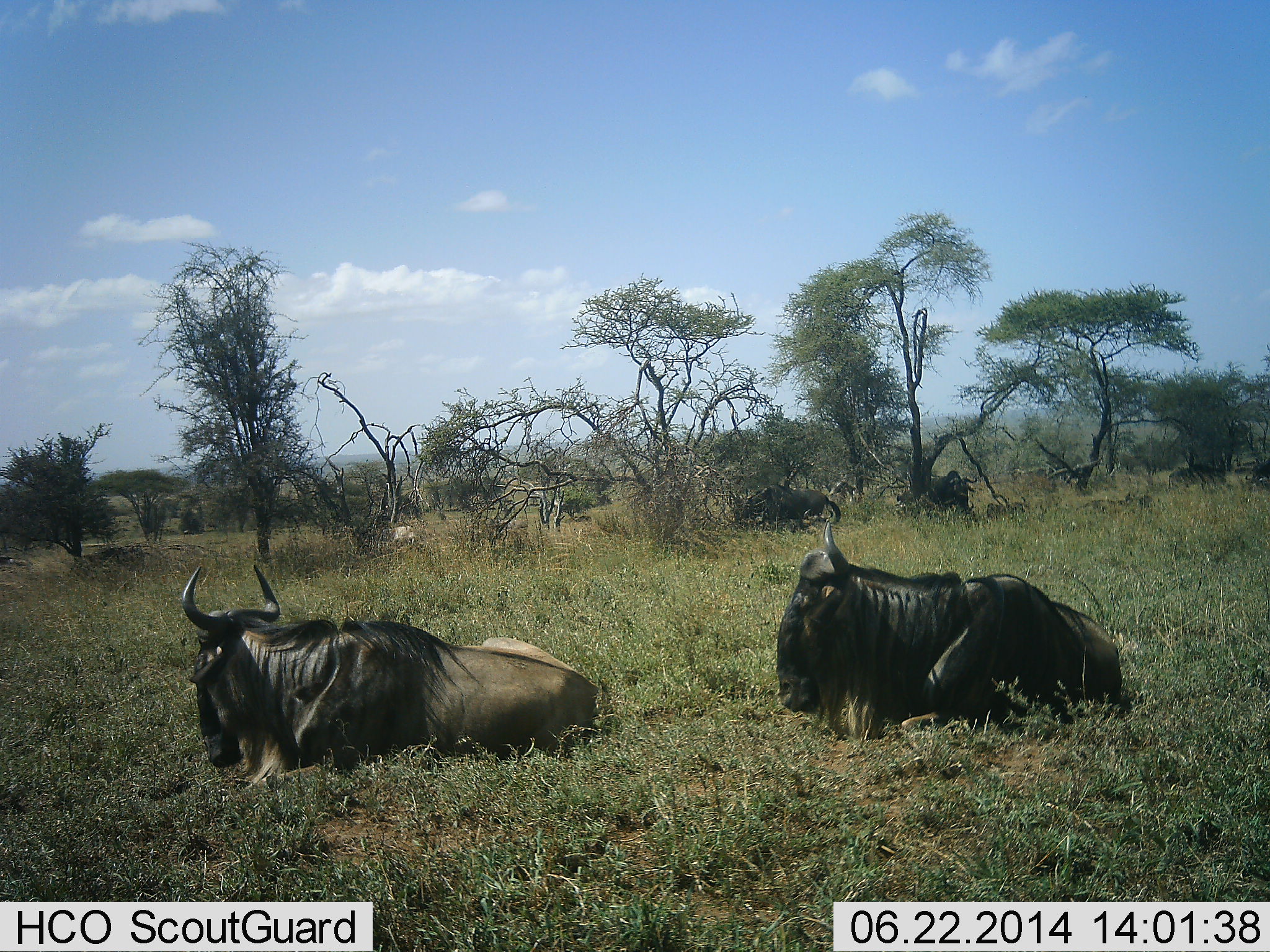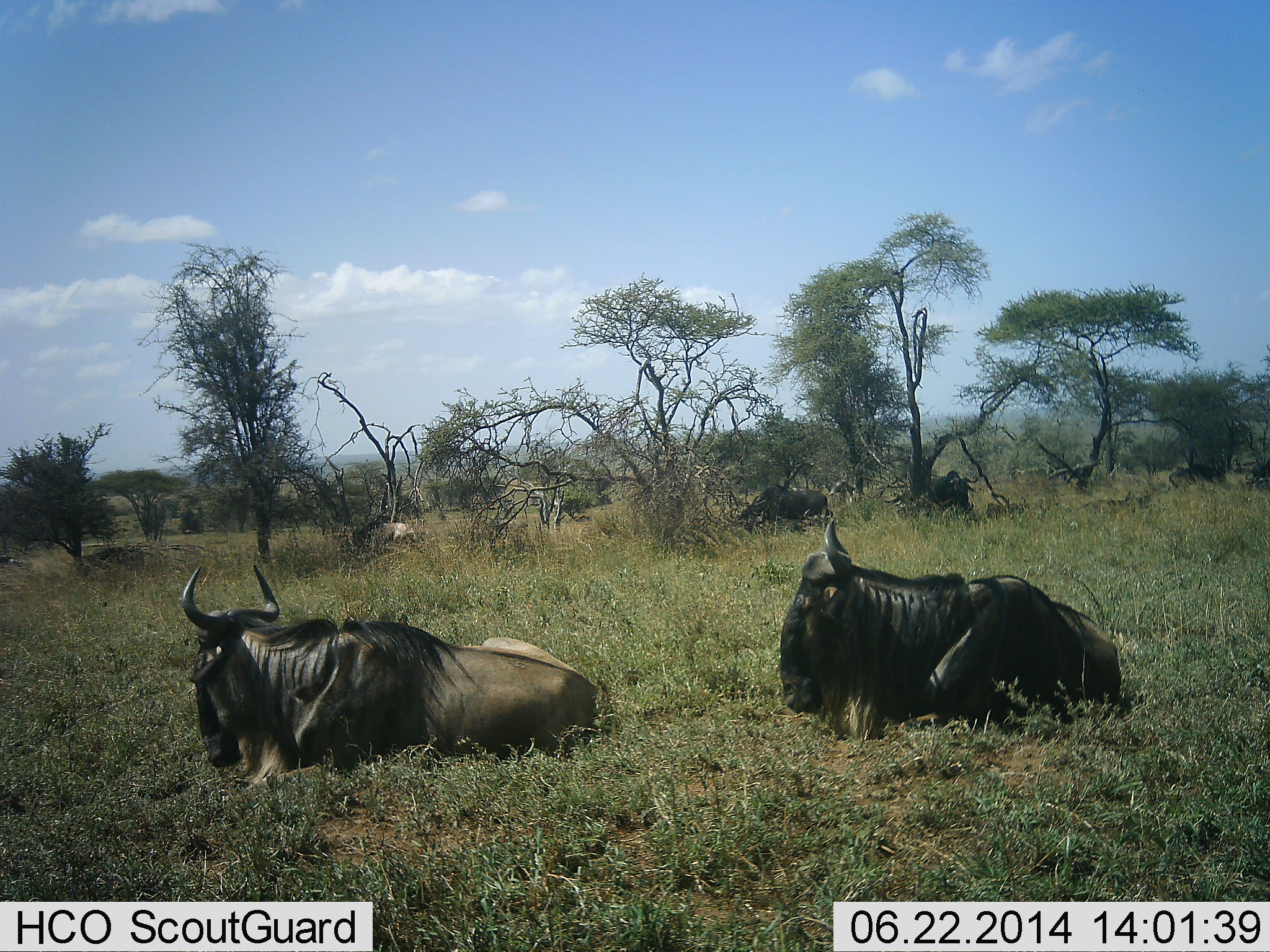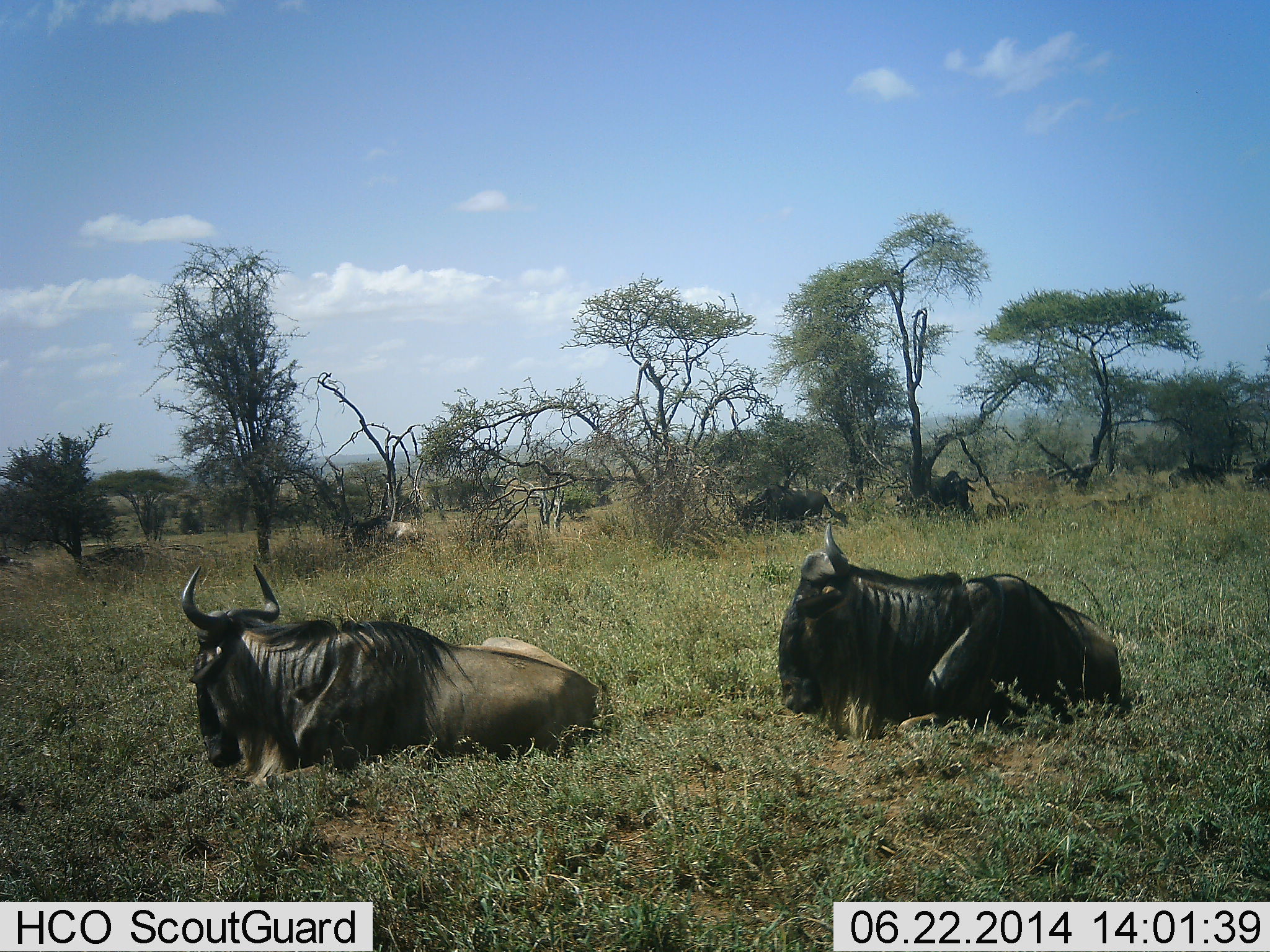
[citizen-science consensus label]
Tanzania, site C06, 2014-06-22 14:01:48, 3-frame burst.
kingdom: Animalia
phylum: Chordata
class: Mammalia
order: Artiodactyla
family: Bovidae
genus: Connochaetes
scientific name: Connochaetes taurinus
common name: blue wildebeest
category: wildebeest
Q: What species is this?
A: Wildebeest (blue wildebeest) (Connochaetes taurinus).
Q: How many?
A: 4.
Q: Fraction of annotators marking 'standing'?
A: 0%.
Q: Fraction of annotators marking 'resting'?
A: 90%.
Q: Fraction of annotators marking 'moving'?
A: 0%.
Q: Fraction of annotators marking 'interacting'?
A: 0%.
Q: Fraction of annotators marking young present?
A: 0%.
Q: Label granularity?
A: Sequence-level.